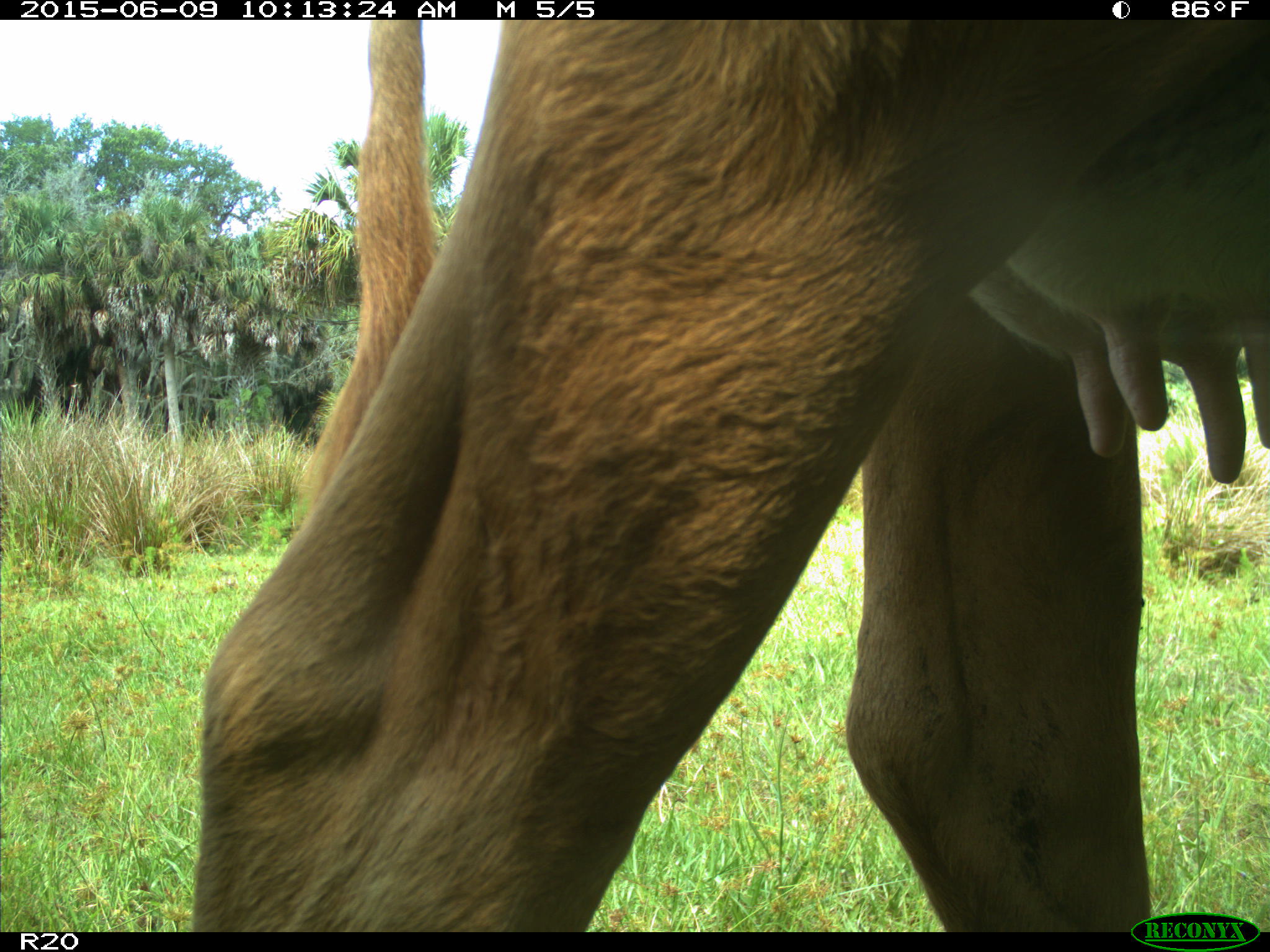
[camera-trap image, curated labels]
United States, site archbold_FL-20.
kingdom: Animalia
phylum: Chordata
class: Mammalia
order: Artiodactyla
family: Bovidae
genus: Bos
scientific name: Bos taurus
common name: domestic cow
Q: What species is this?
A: Bos taurus (domestic cow).